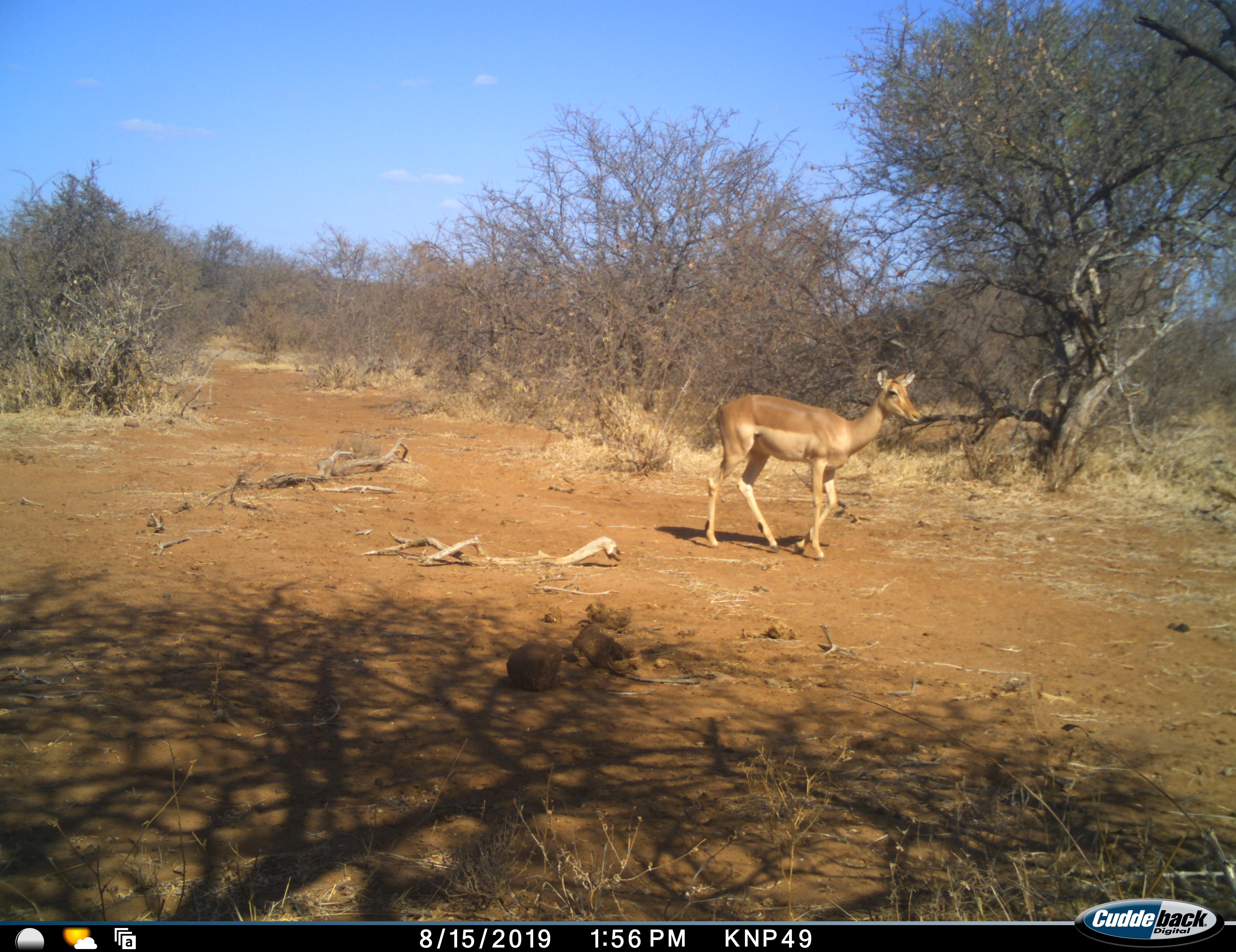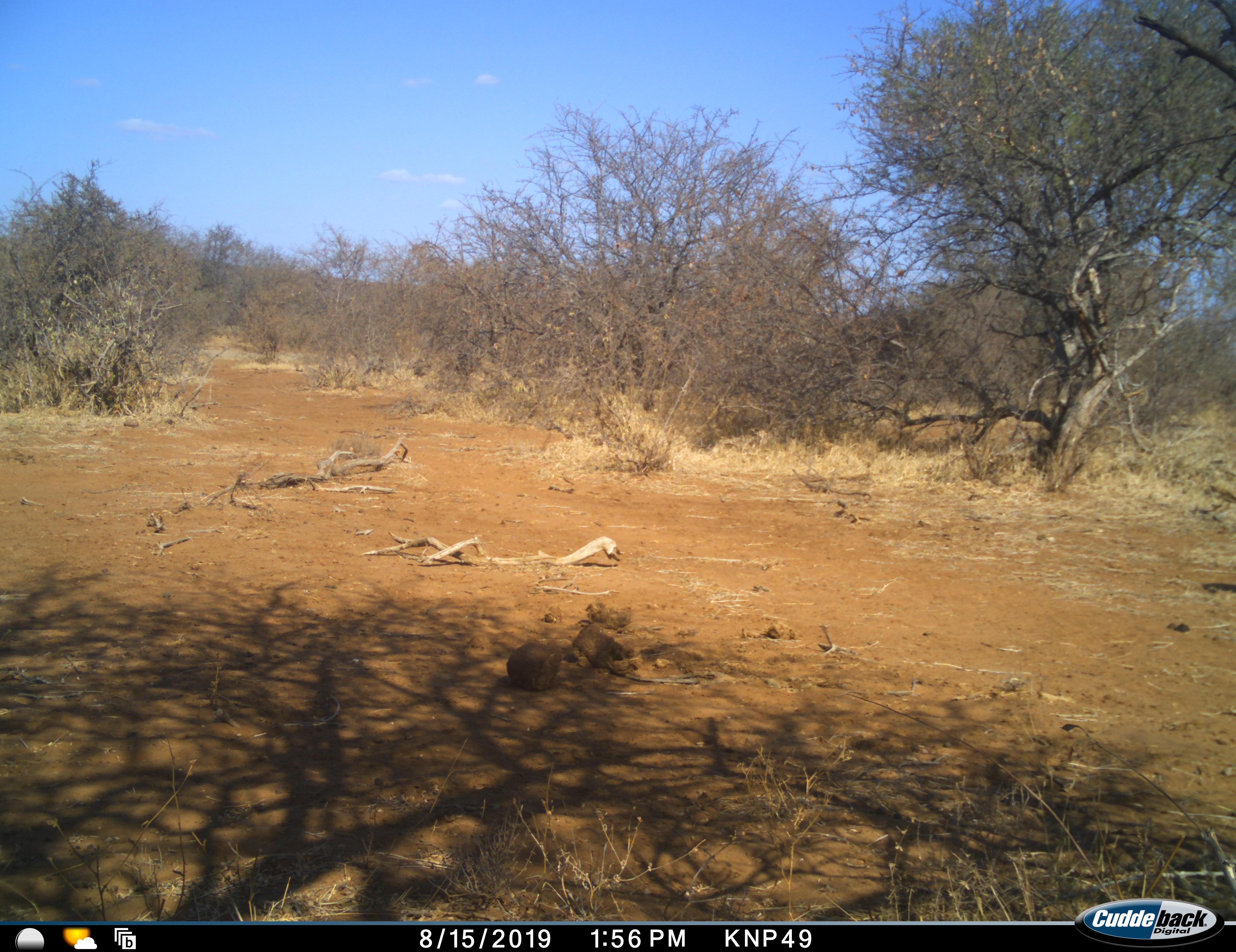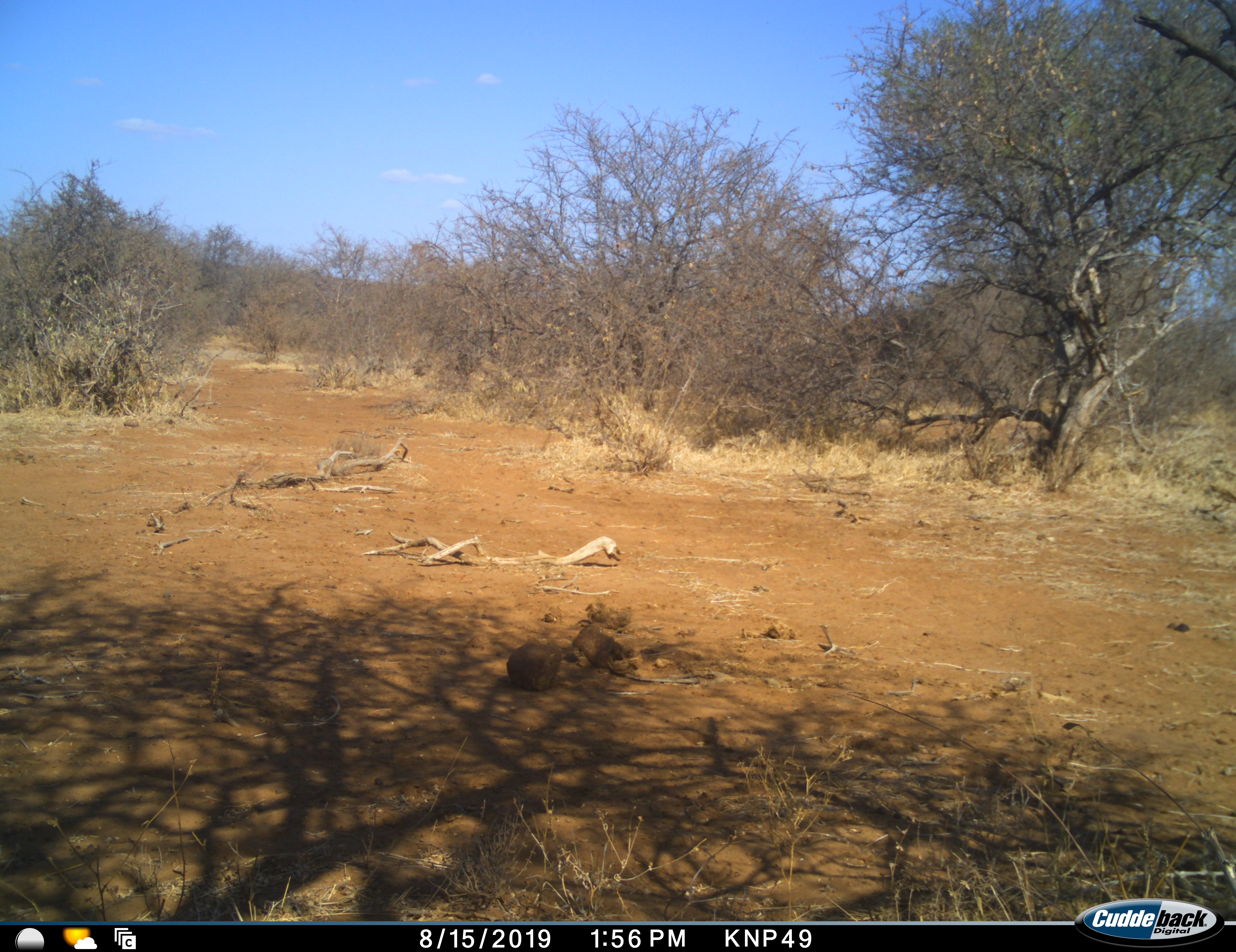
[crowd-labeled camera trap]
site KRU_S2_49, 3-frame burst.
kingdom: Animalia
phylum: Chordata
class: Mammalia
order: Artiodactyla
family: Bovidae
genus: Aepyceros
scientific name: Aepyceros melampus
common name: impala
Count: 1.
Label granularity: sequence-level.